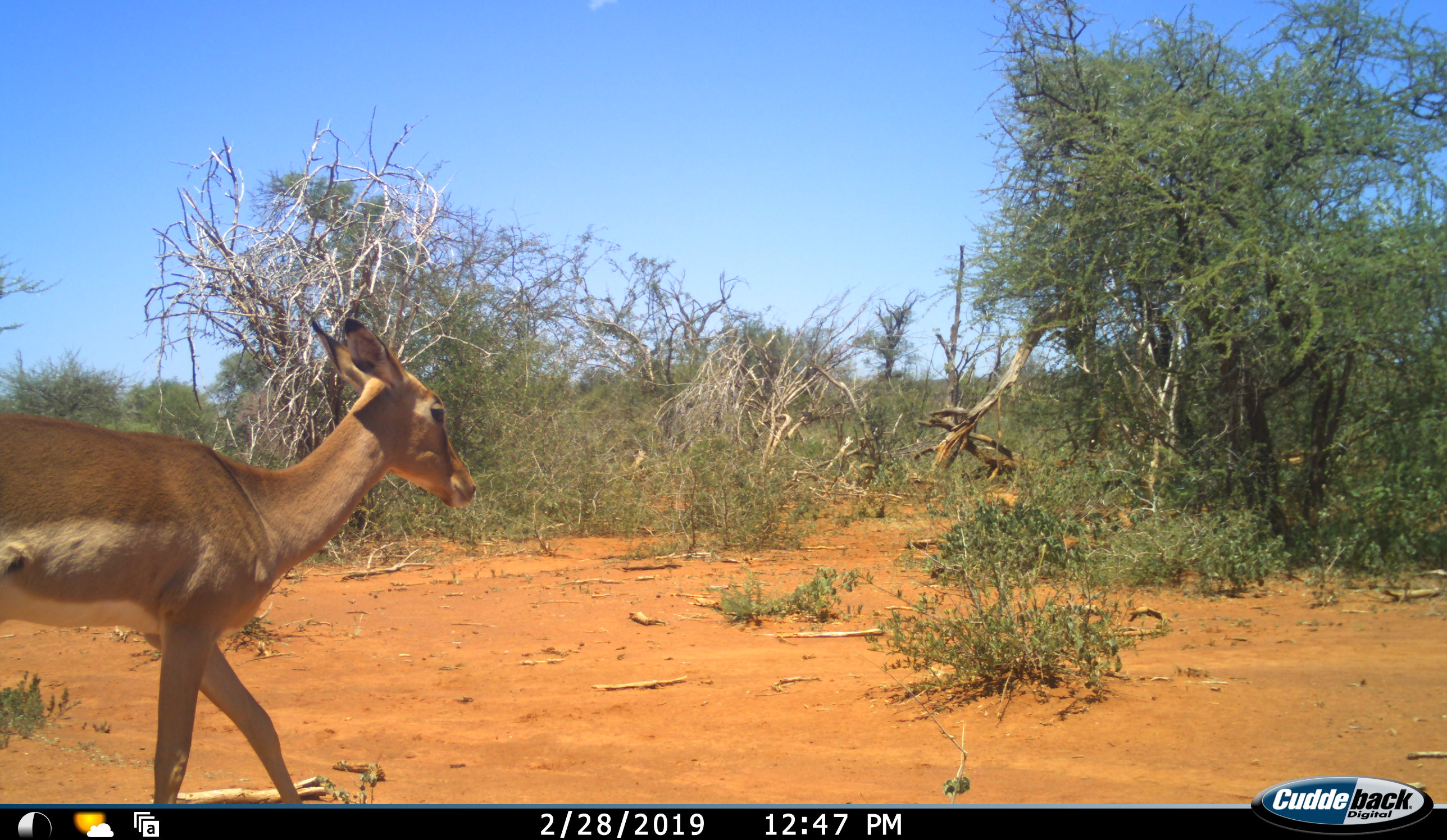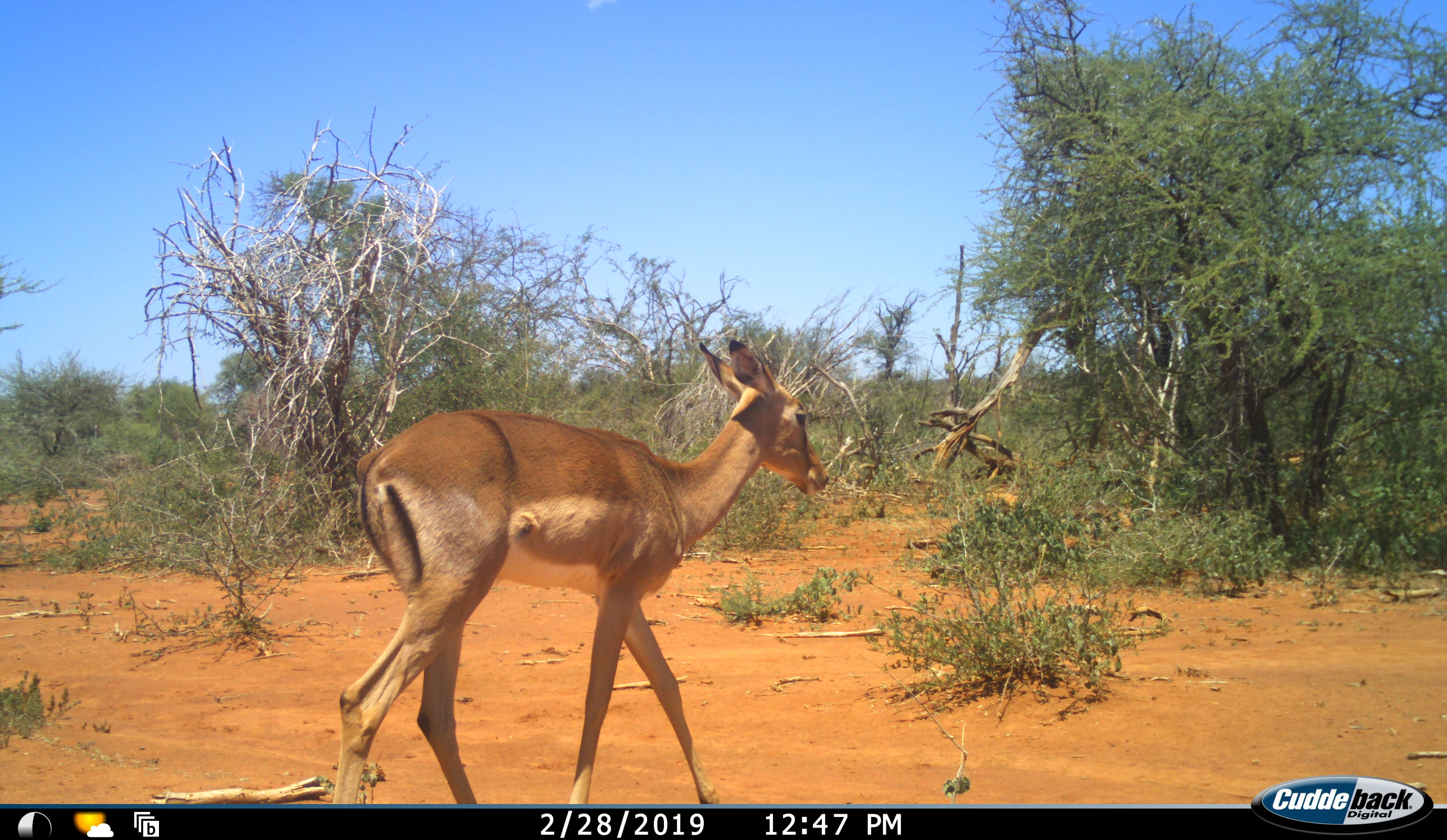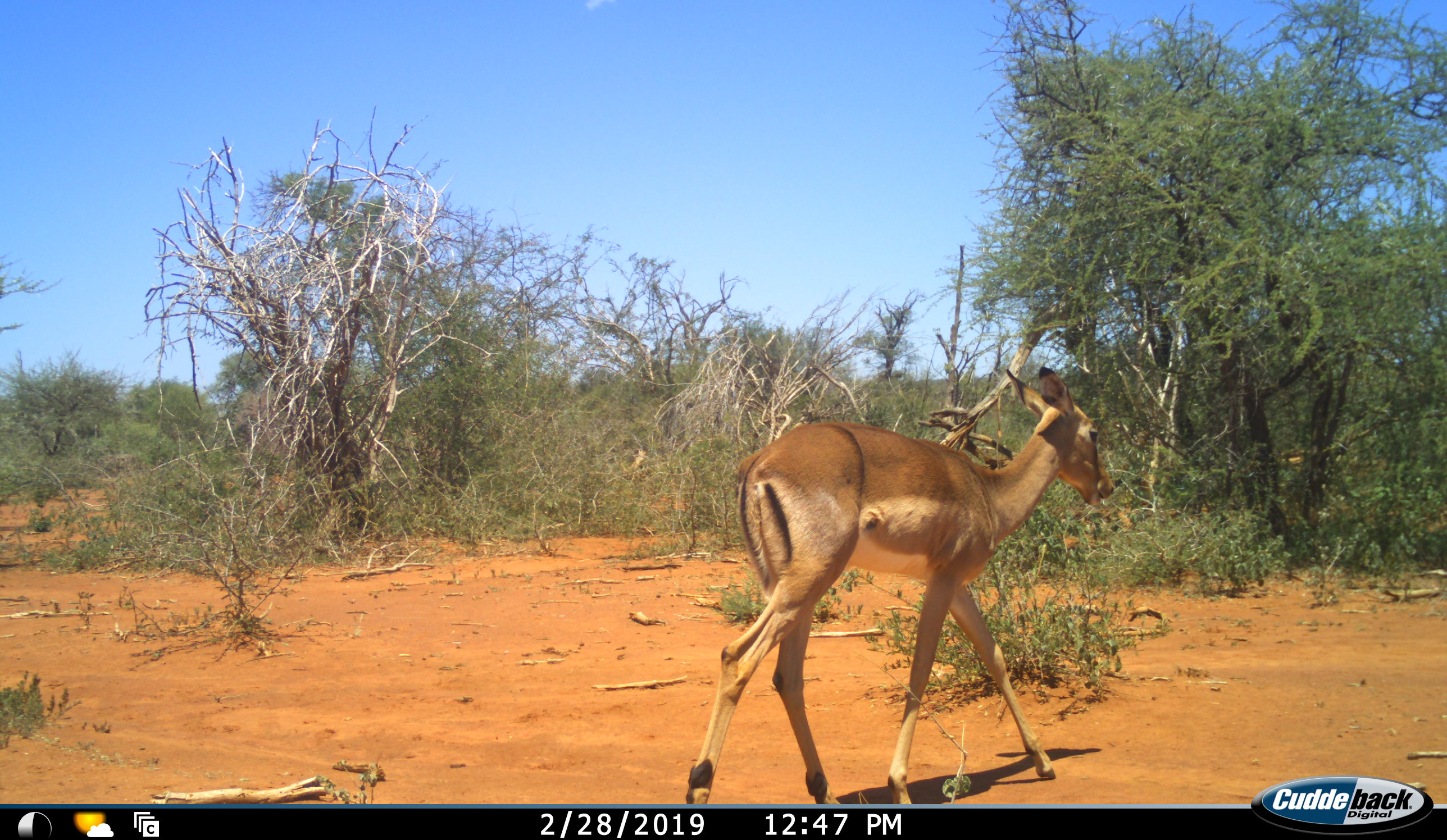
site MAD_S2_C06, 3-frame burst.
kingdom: Animalia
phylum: Chordata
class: Mammalia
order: Artiodactyla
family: Bovidae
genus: Aepyceros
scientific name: Aepyceros melampus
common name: impala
Impala (Aepyceros melampus), count 1. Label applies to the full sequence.